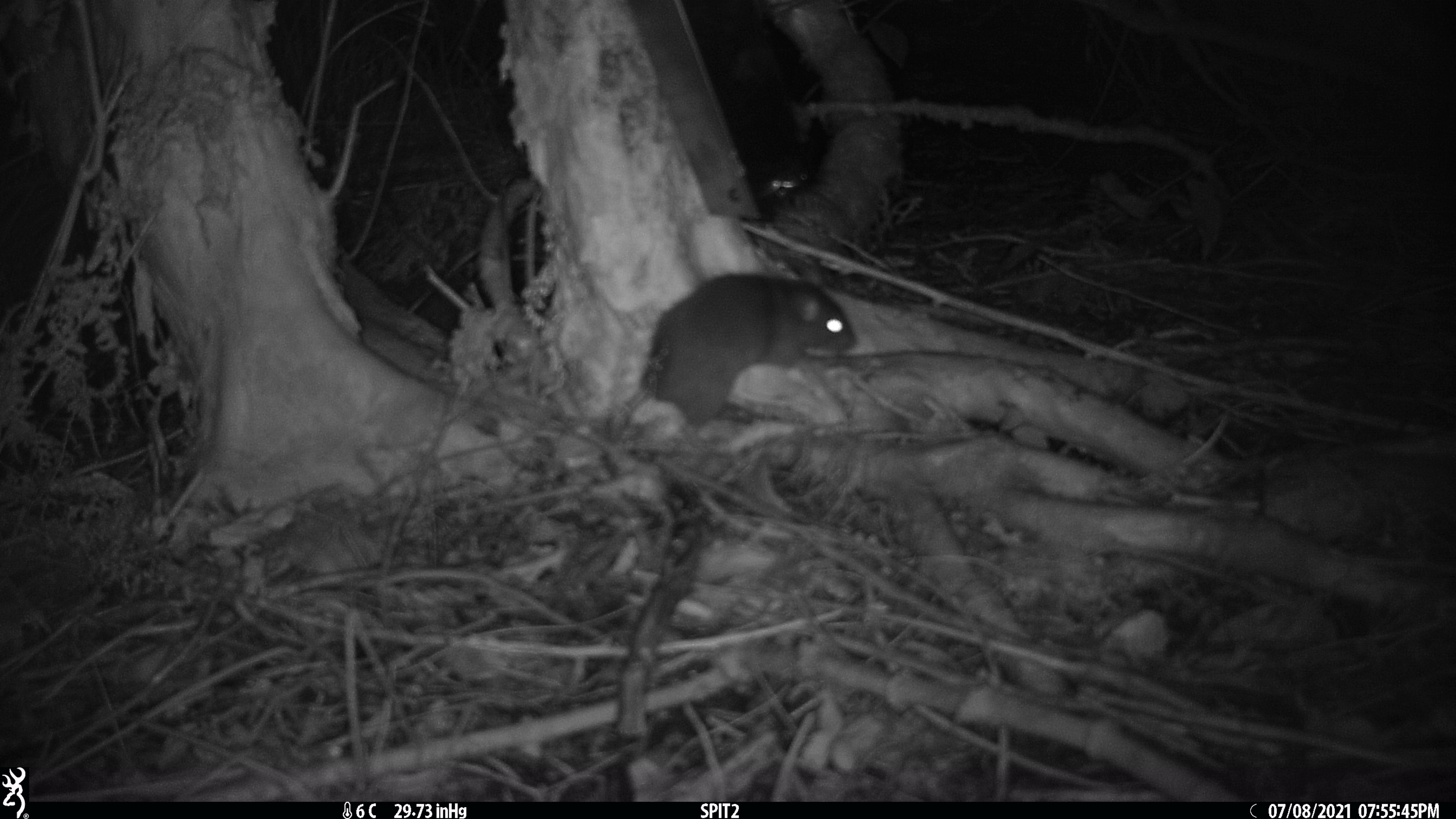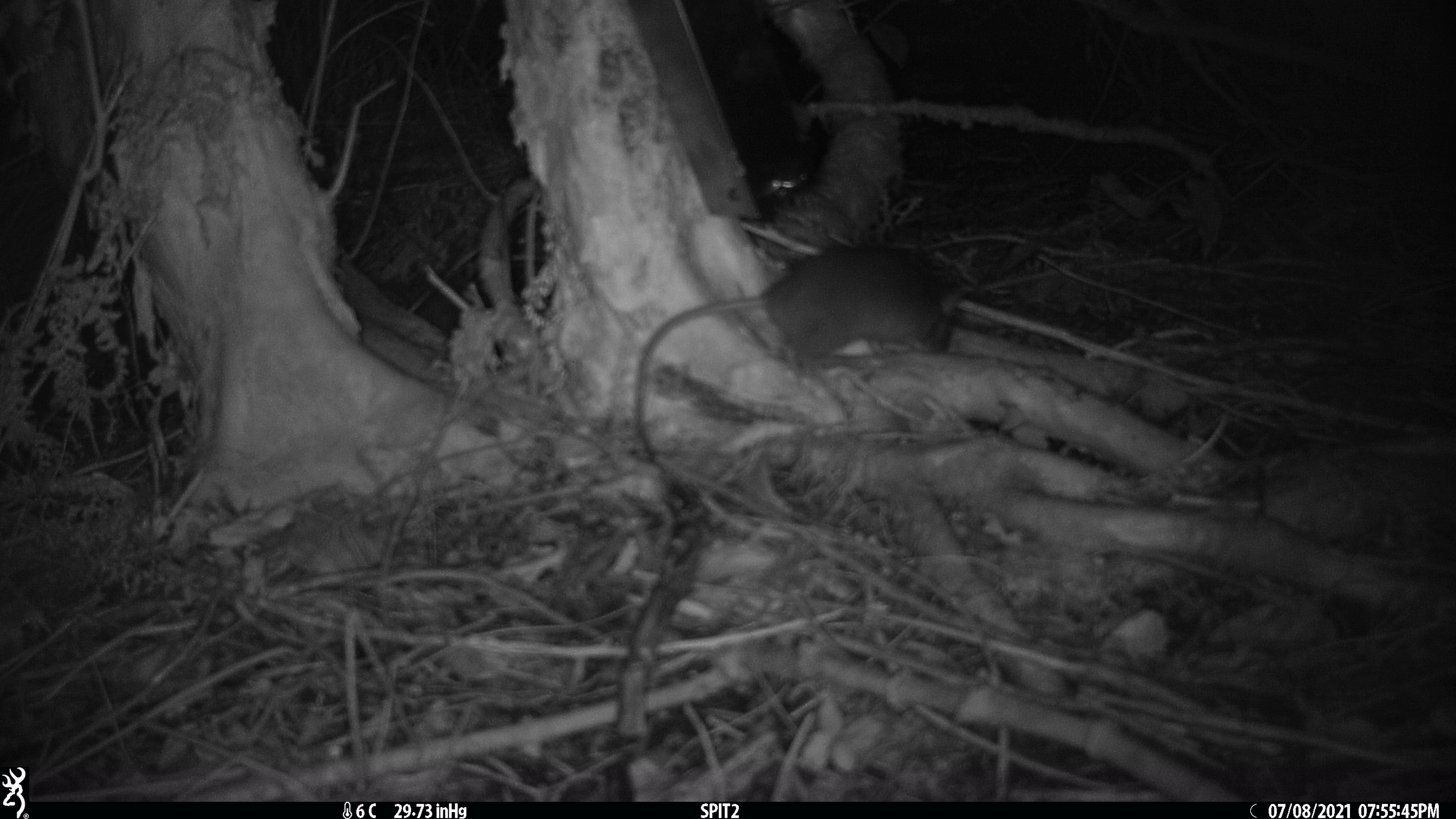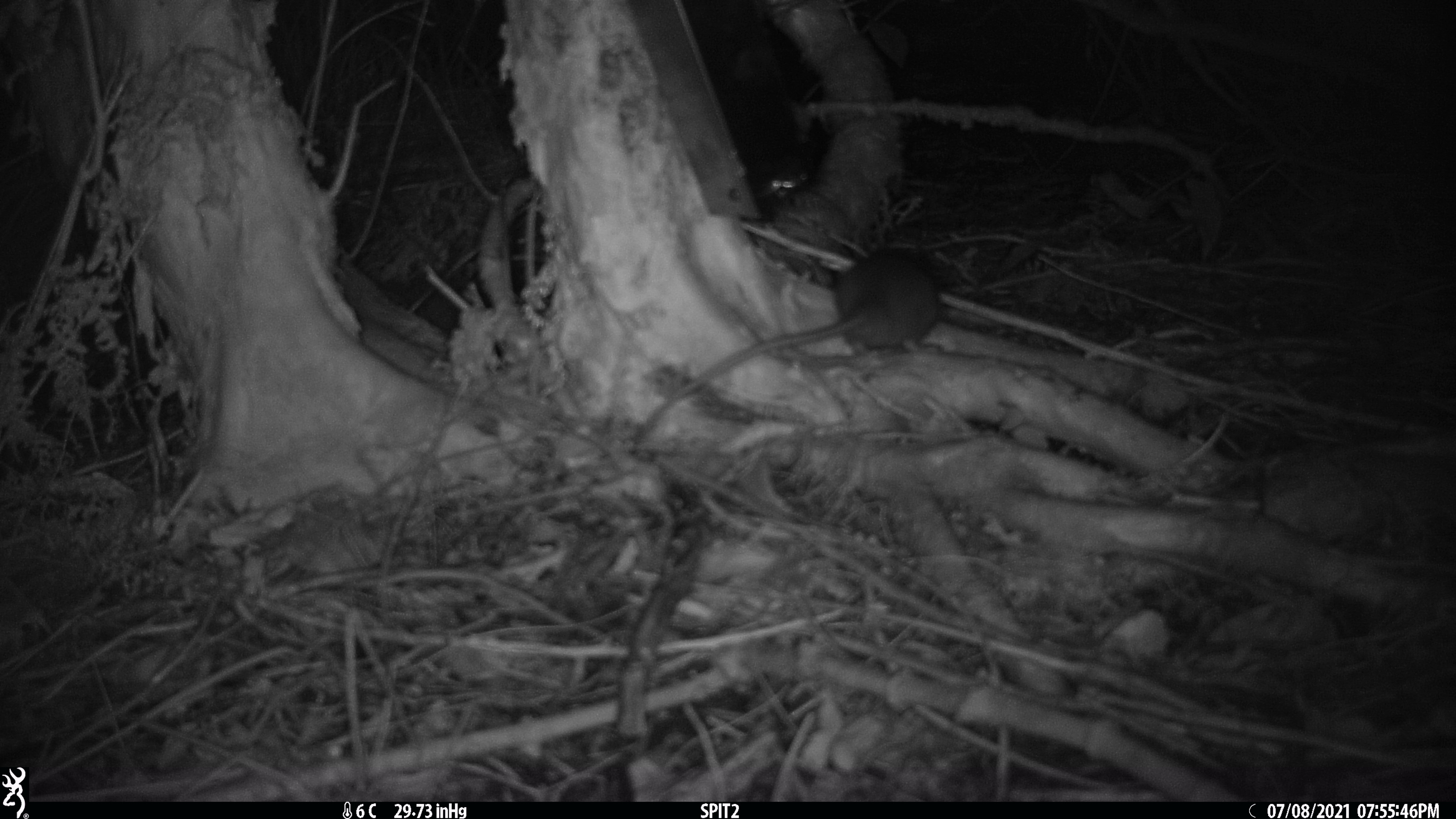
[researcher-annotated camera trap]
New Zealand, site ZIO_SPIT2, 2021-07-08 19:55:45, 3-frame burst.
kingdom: Animalia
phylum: Chordata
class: Mammalia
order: Rodentia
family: Muridae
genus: Rattus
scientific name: Rattus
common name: rat